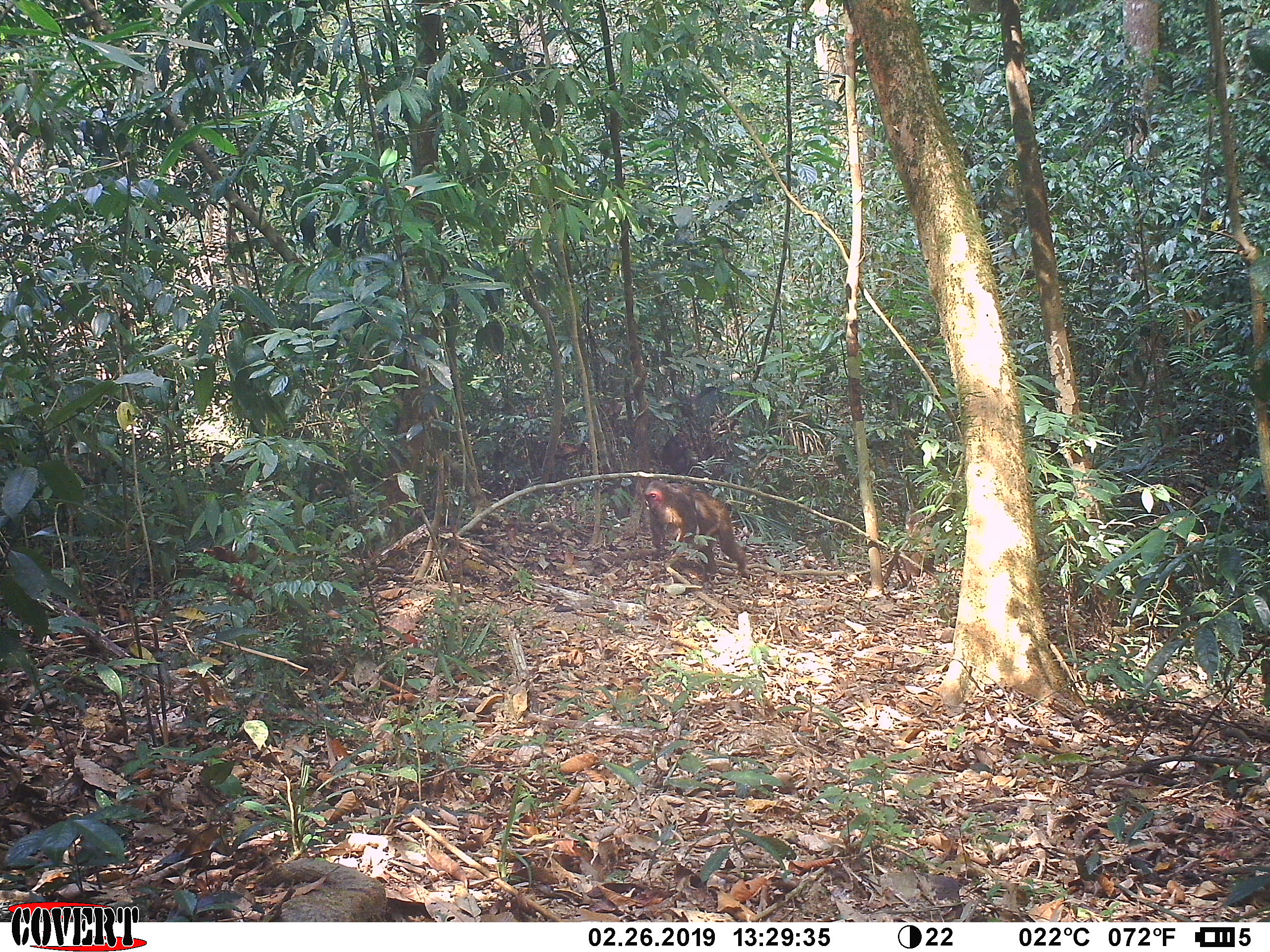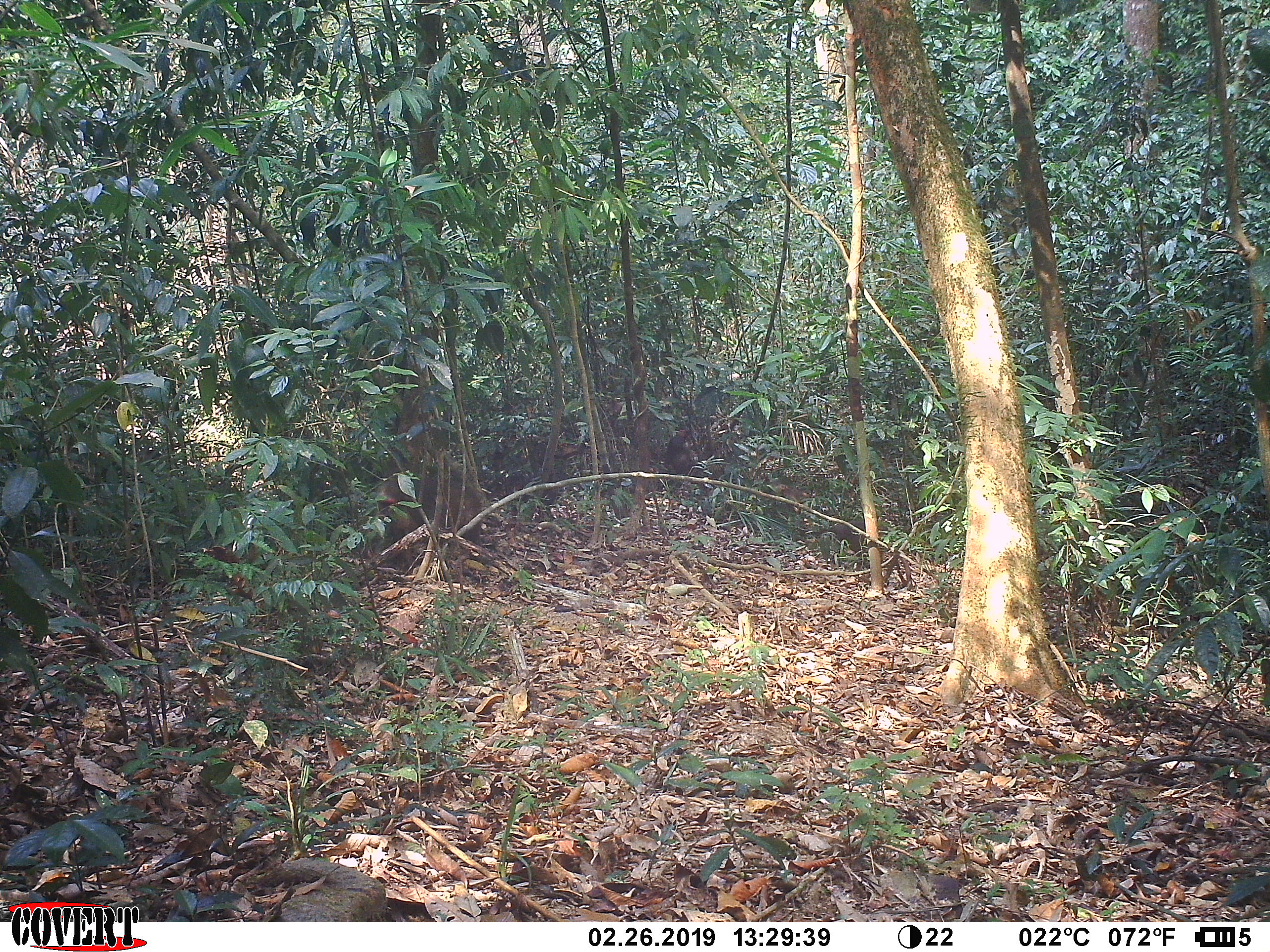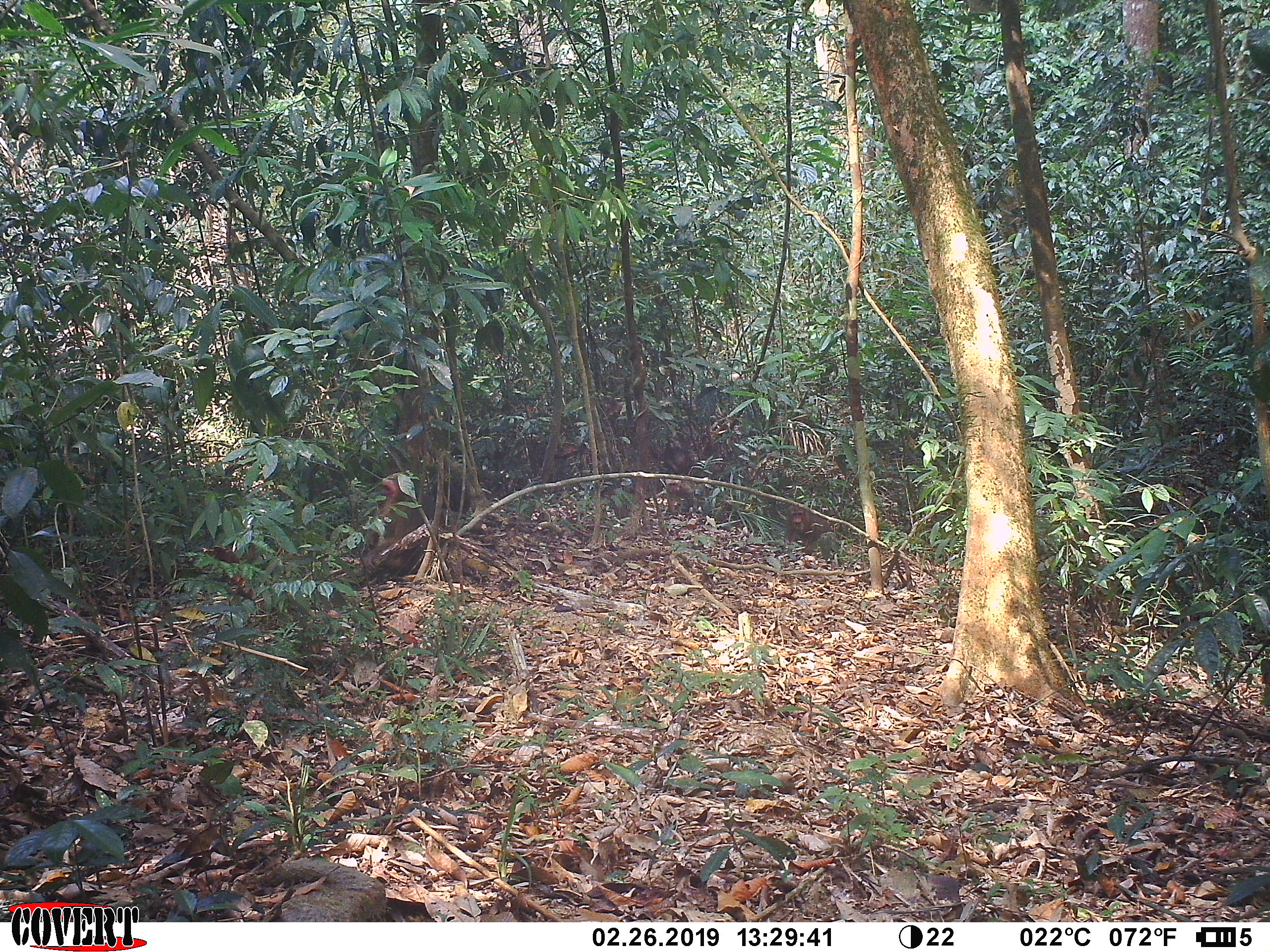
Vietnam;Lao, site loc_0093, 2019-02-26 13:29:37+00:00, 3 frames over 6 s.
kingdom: Animalia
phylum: Chordata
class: Mammalia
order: Primates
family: Cercopithecidae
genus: Macaca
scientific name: Macaca arctoides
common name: stump-tailed macaque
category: stump tailed macaque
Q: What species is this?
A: Stump tailed macaque (stump-tailed macaque) (Macaca arctoides).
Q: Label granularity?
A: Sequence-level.